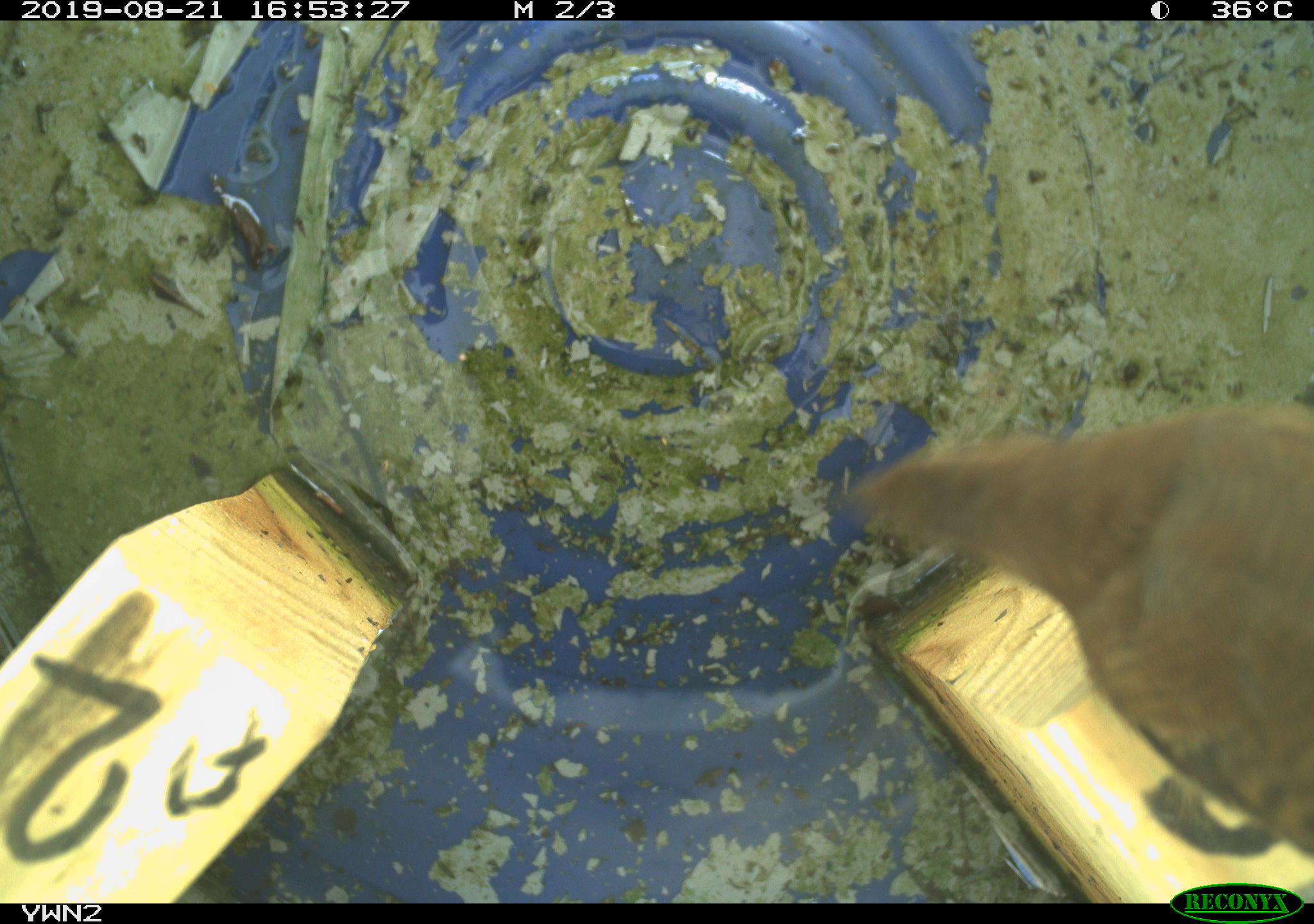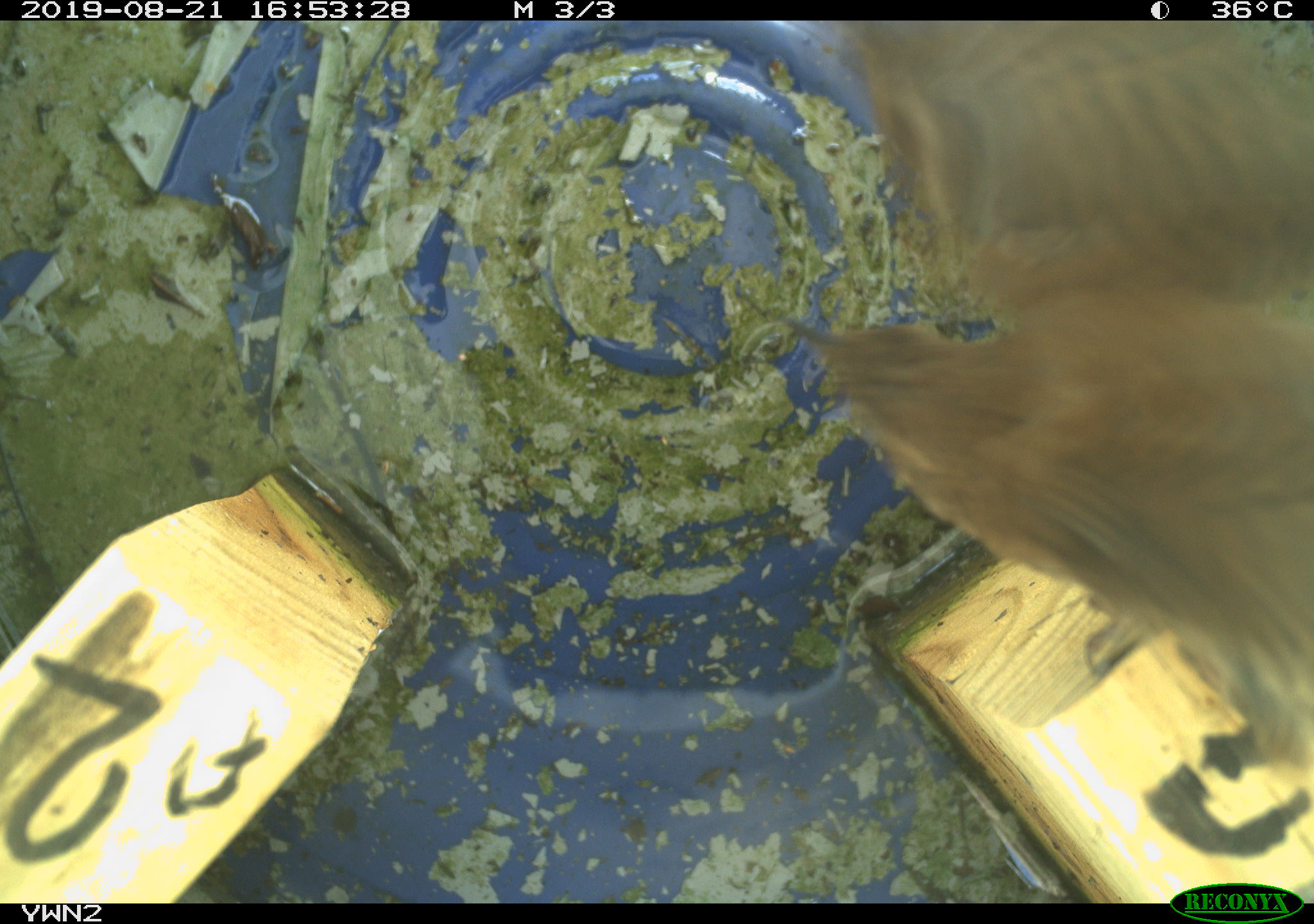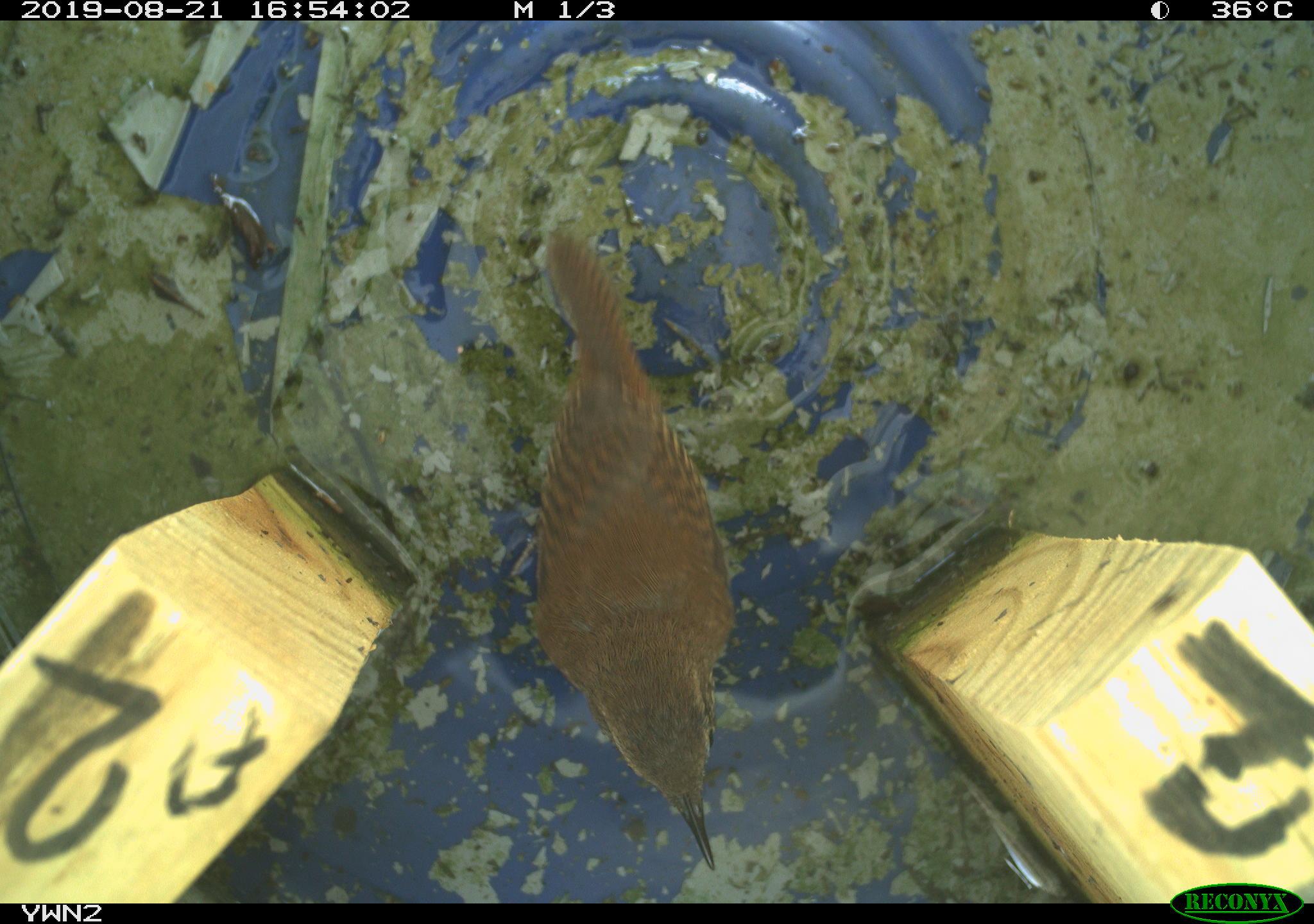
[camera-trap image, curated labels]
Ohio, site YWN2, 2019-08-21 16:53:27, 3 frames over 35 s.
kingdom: Animalia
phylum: Chordata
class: Aves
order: Passeriformes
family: Troglodytidae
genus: Troglodytes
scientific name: Troglodytes aedon aedon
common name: northern house wren